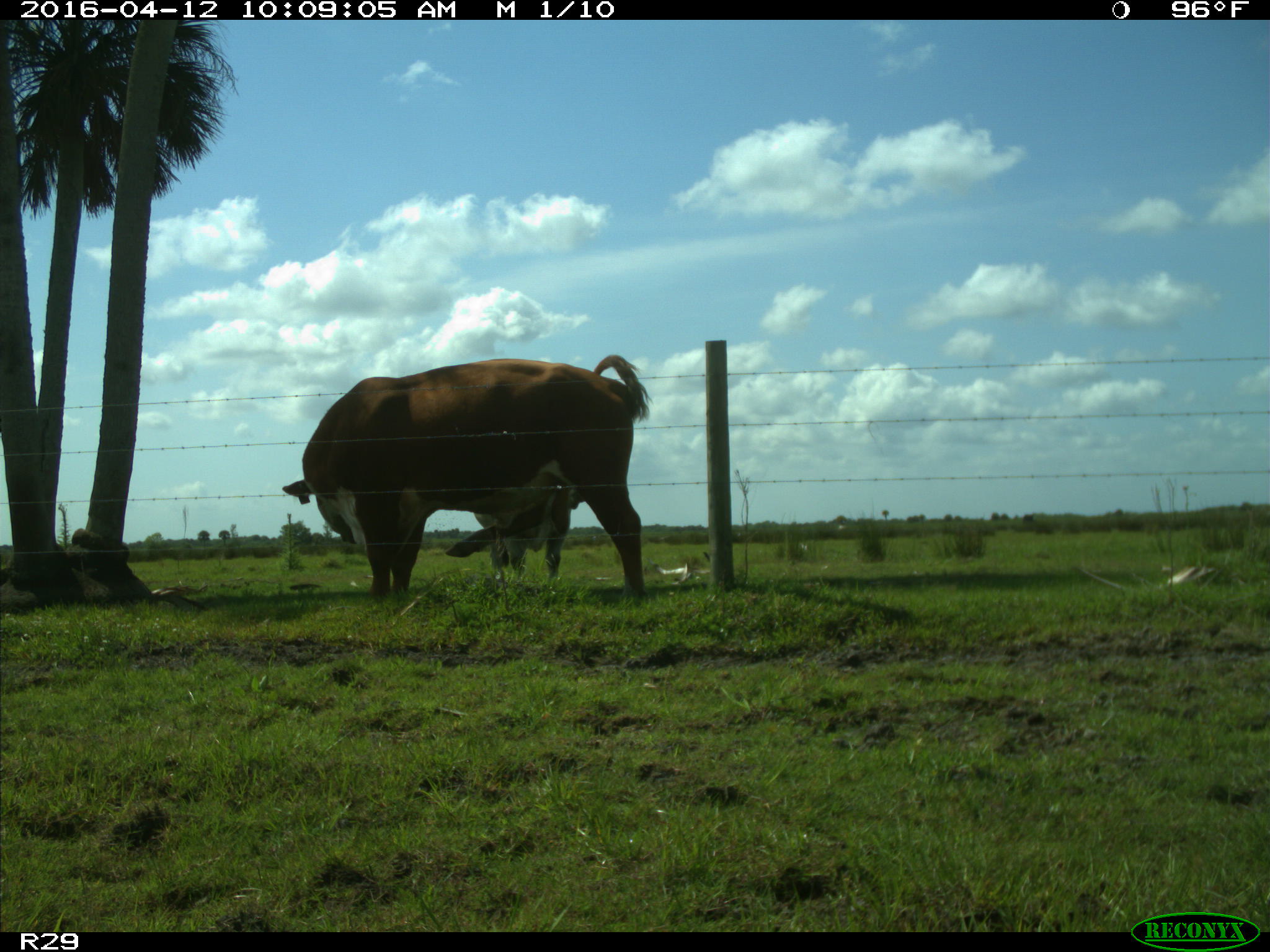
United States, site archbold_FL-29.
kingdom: Animalia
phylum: Chordata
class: Mammalia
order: Artiodactyla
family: Bovidae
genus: Bos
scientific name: Bos taurus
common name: domestic cow